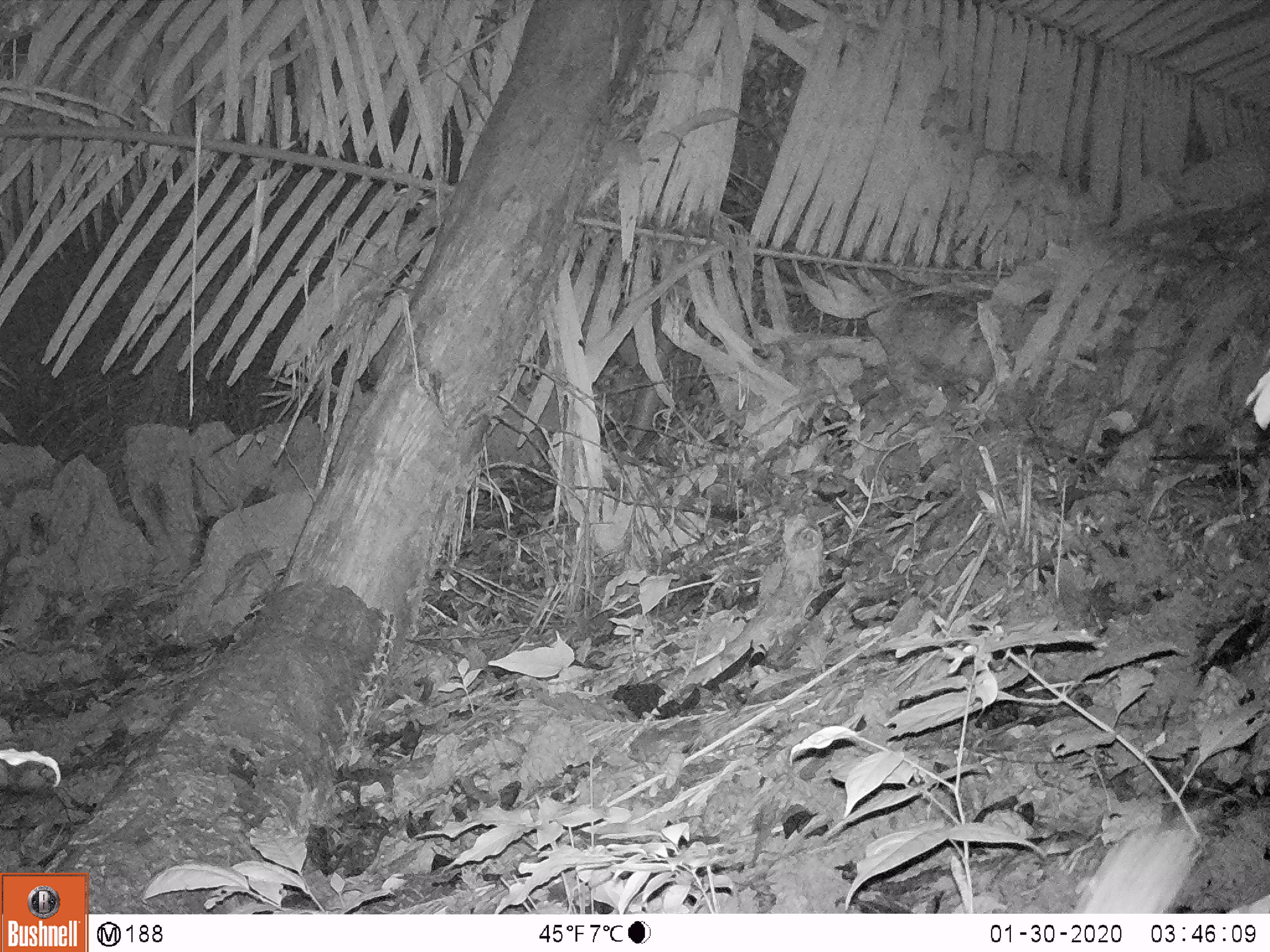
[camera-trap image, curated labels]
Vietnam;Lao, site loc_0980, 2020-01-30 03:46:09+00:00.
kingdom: Animalia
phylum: Chordata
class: Mammalia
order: Rodentia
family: Muridae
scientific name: Muridae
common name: old-world mice and rats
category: unidentified murid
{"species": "unidentified murid (old-world mice and rats) (Muridae)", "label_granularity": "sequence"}